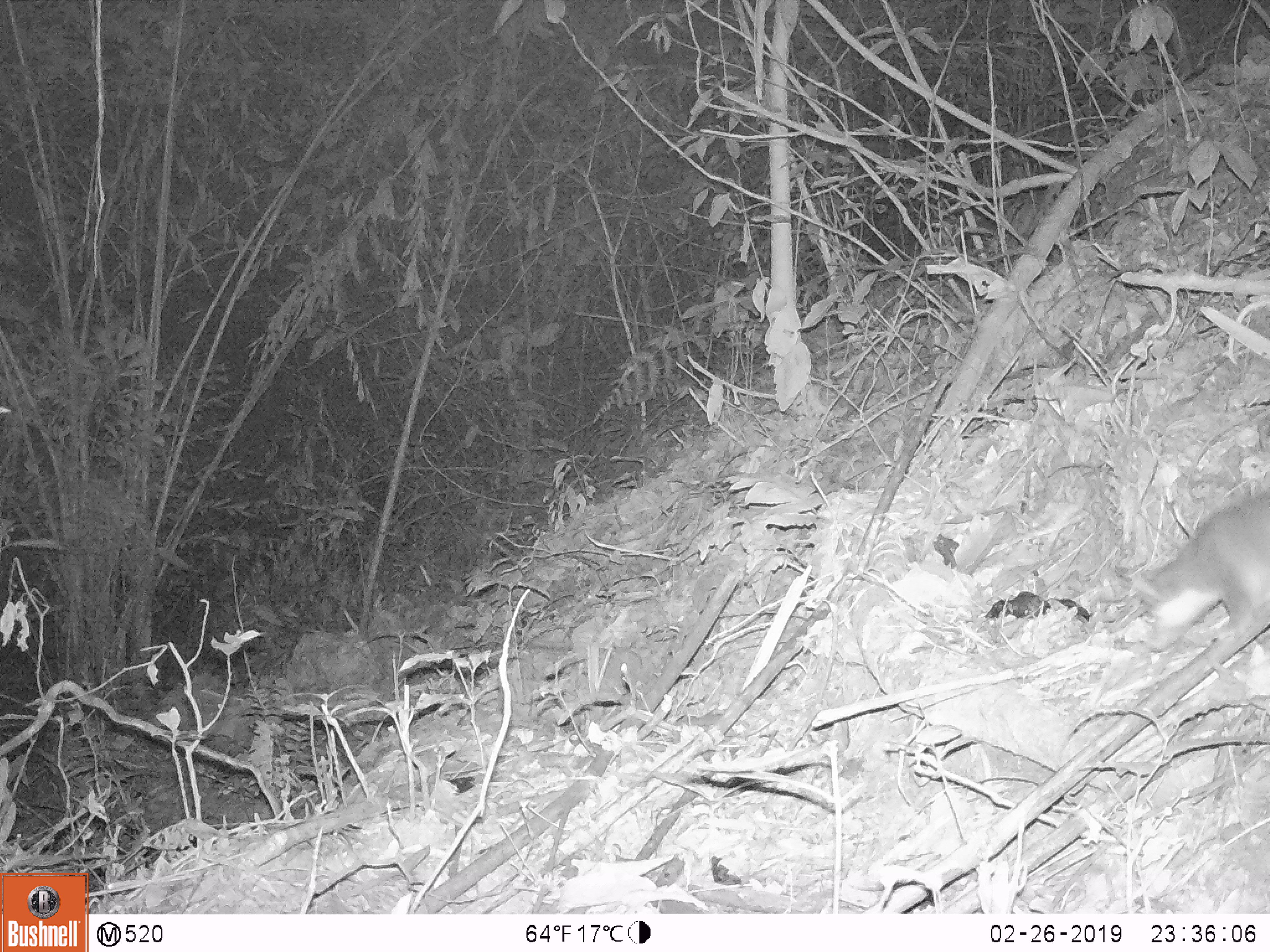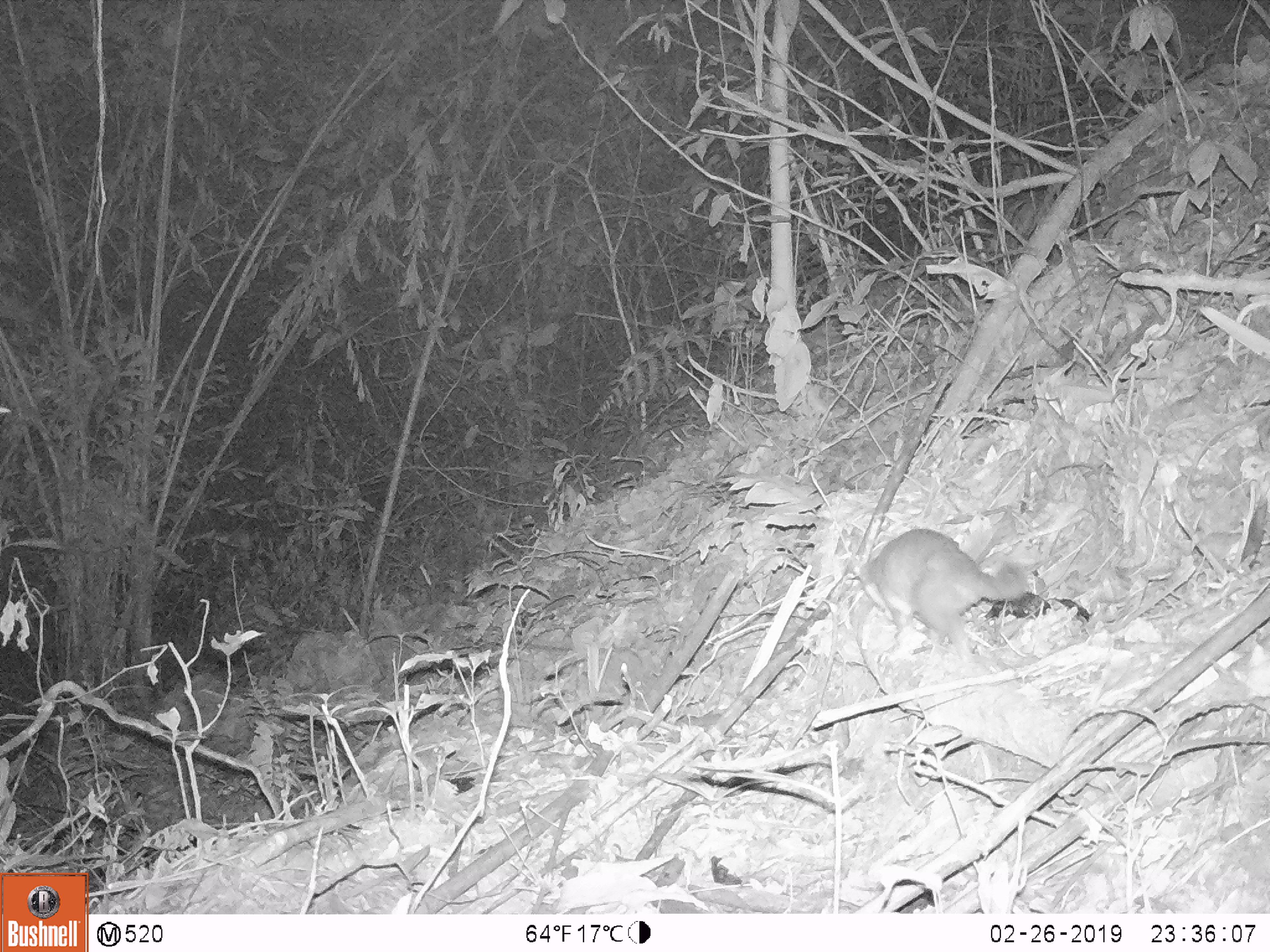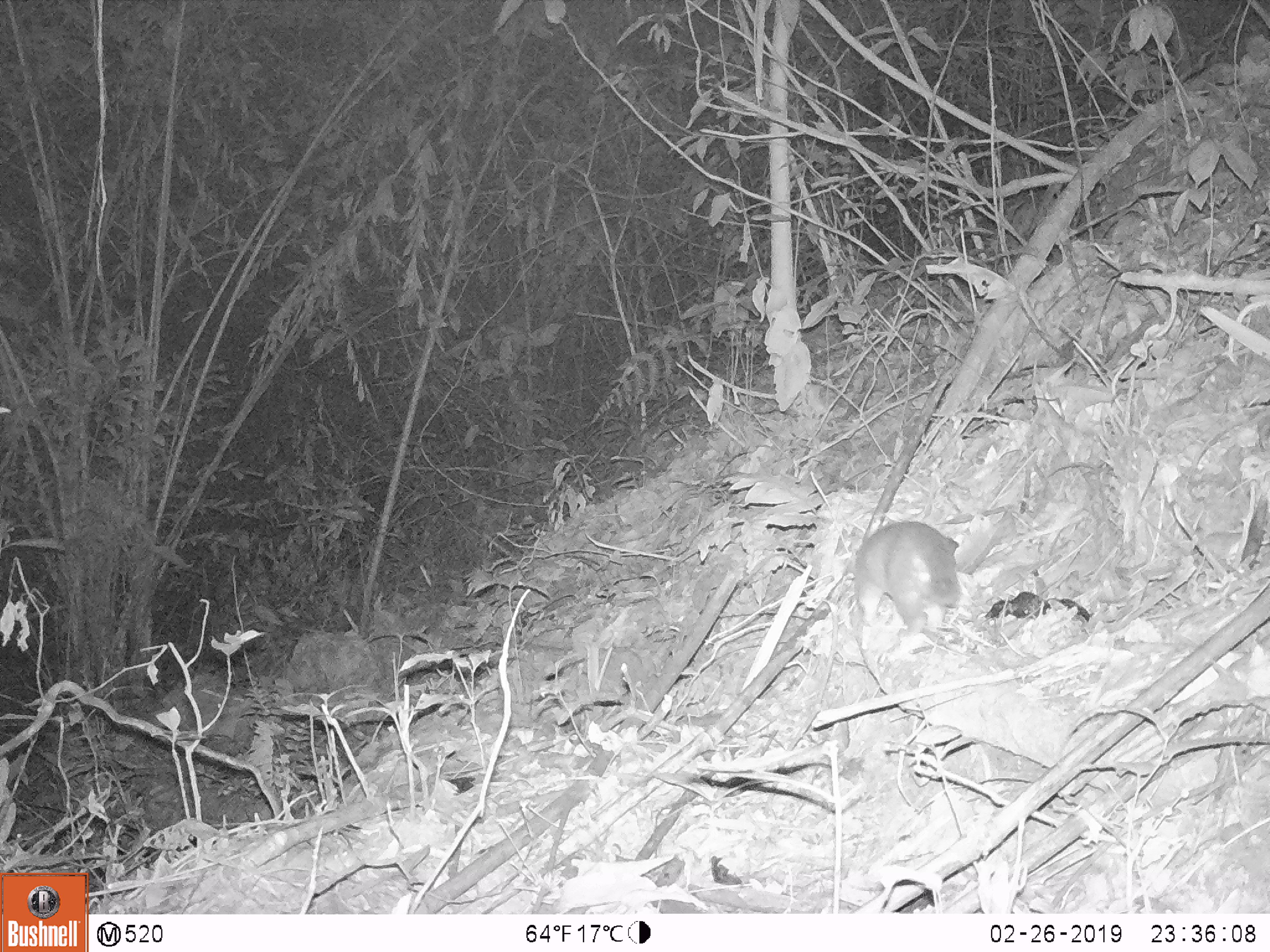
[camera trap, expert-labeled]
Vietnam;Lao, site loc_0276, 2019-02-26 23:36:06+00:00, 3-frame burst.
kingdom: Animalia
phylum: Chordata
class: Mammalia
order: Carnivora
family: Mustelidae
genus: Melogale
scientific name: Melogale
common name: ferret badger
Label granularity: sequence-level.